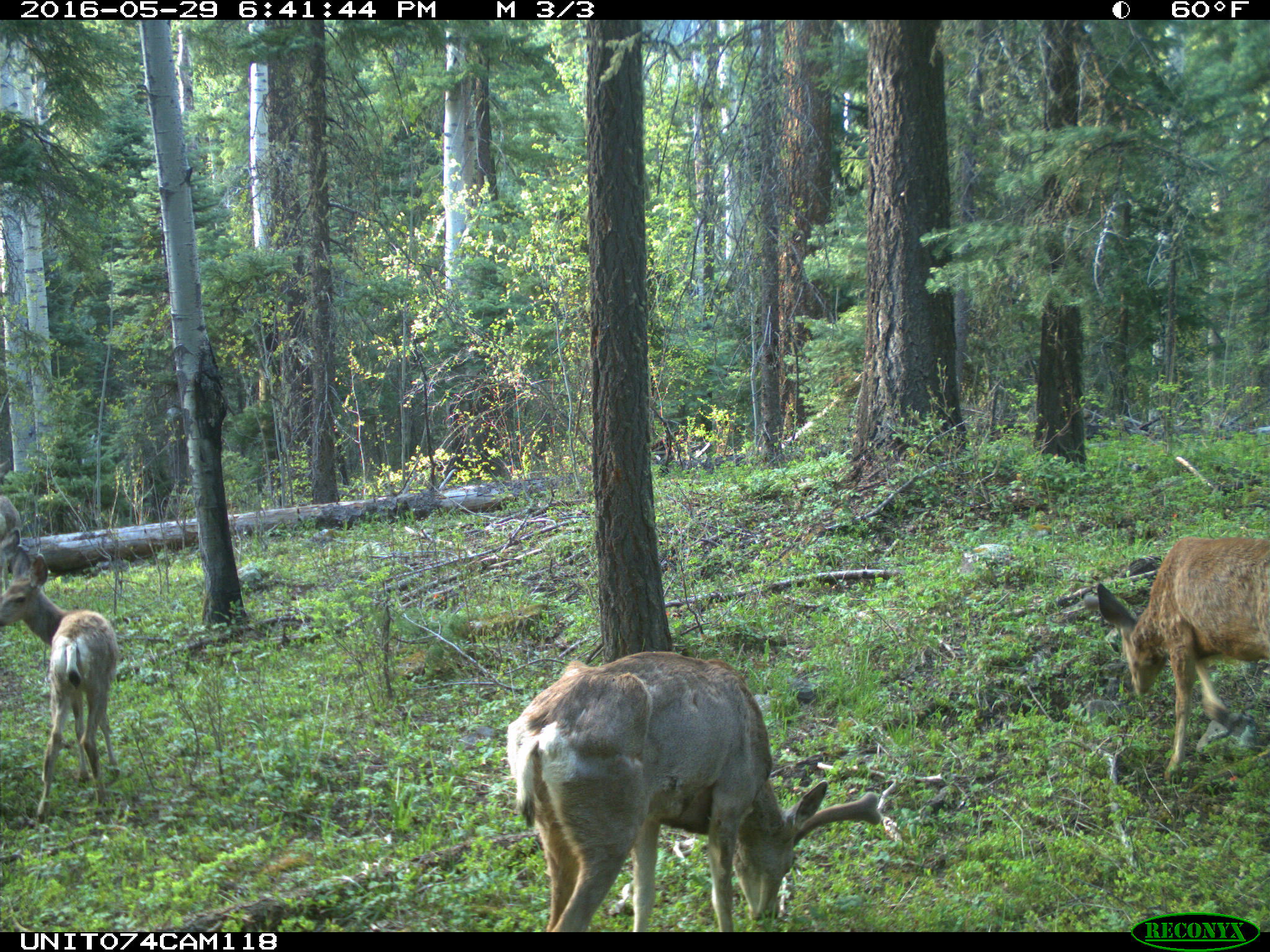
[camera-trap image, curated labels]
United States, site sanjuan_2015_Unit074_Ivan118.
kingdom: Animalia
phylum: Chordata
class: Mammalia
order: Artiodactyla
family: Cervidae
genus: Odocoileus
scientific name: Odocoileus hemionus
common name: mule deer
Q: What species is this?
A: Odocoileus hemionus (mule deer).